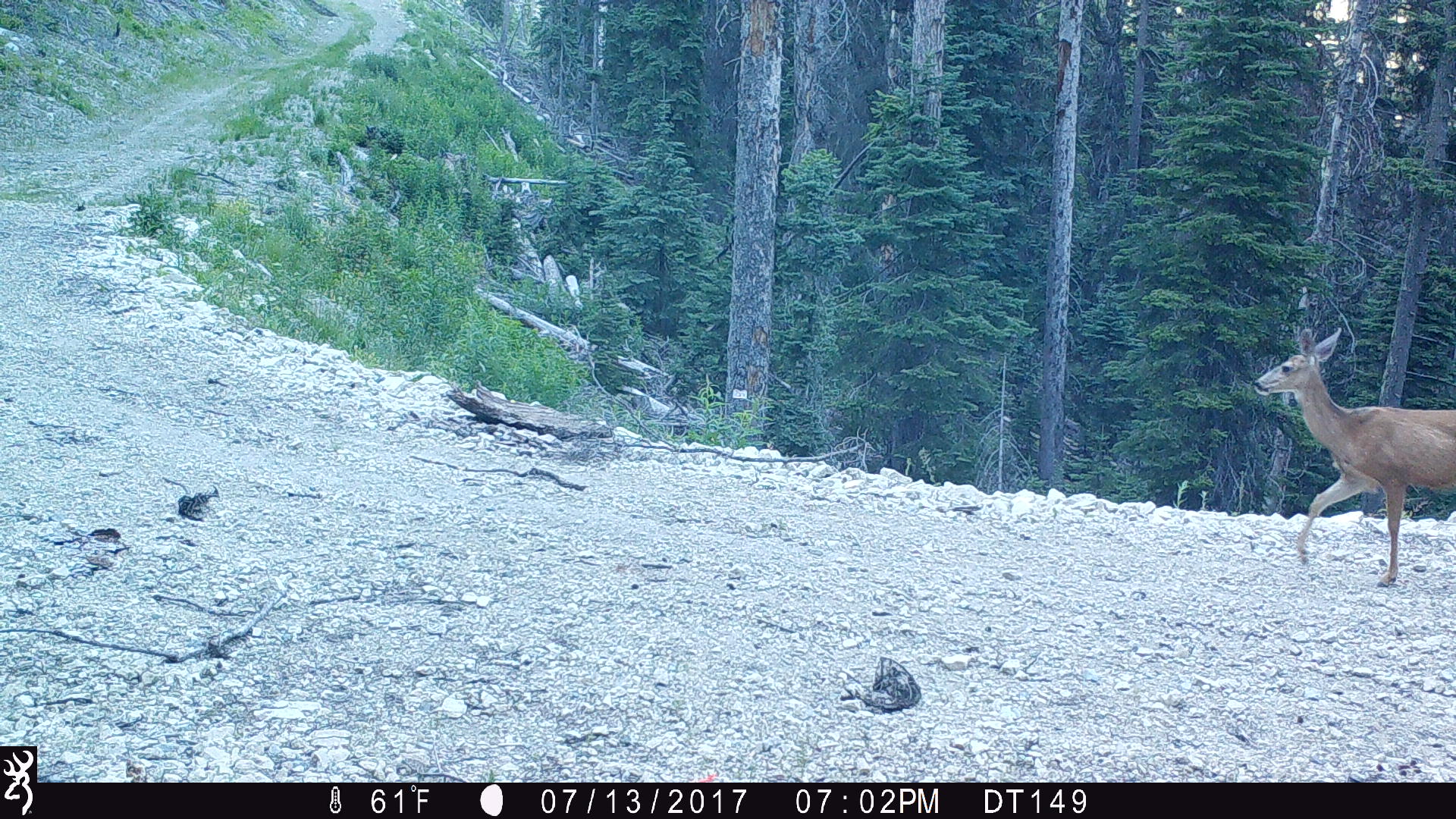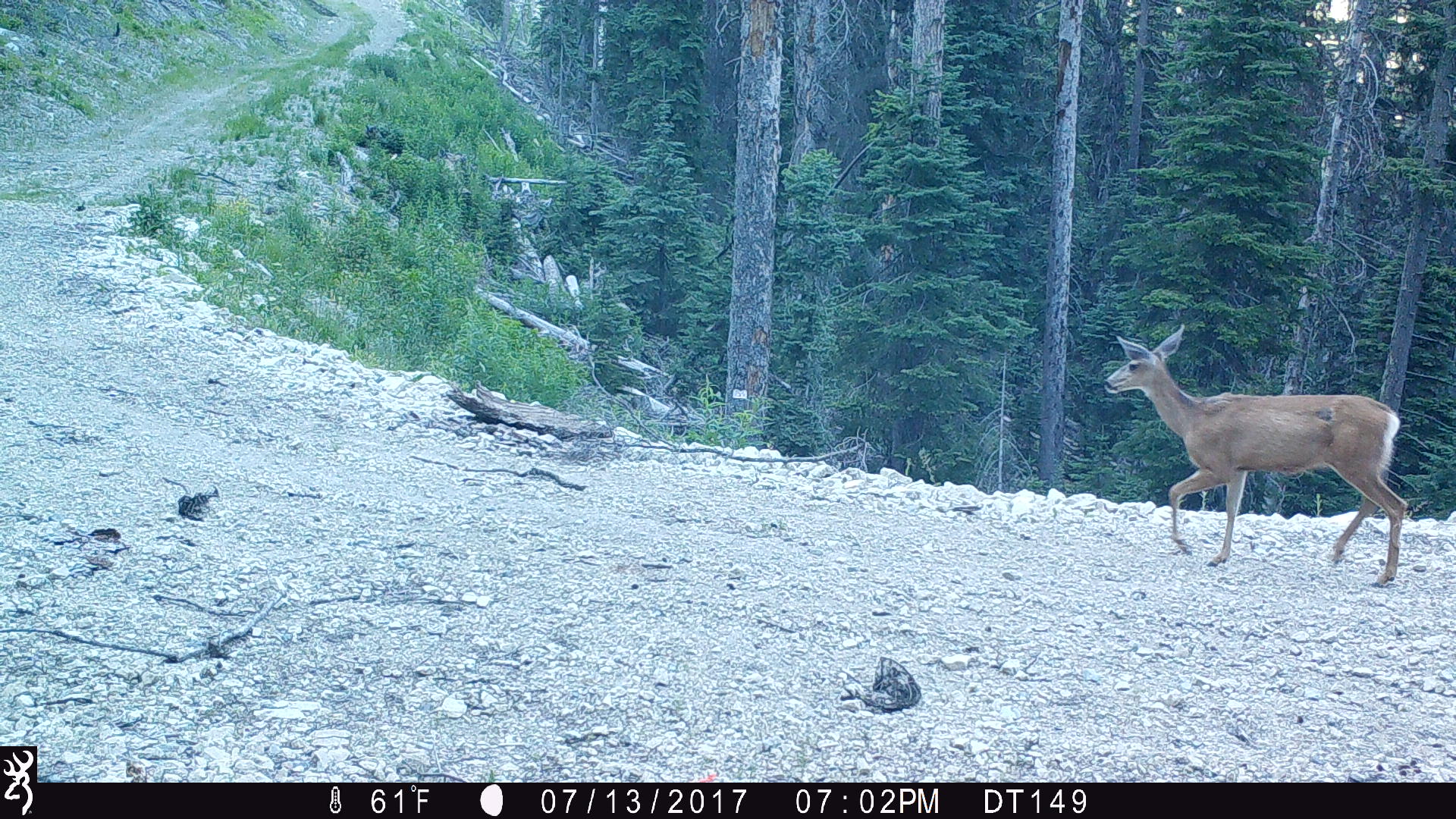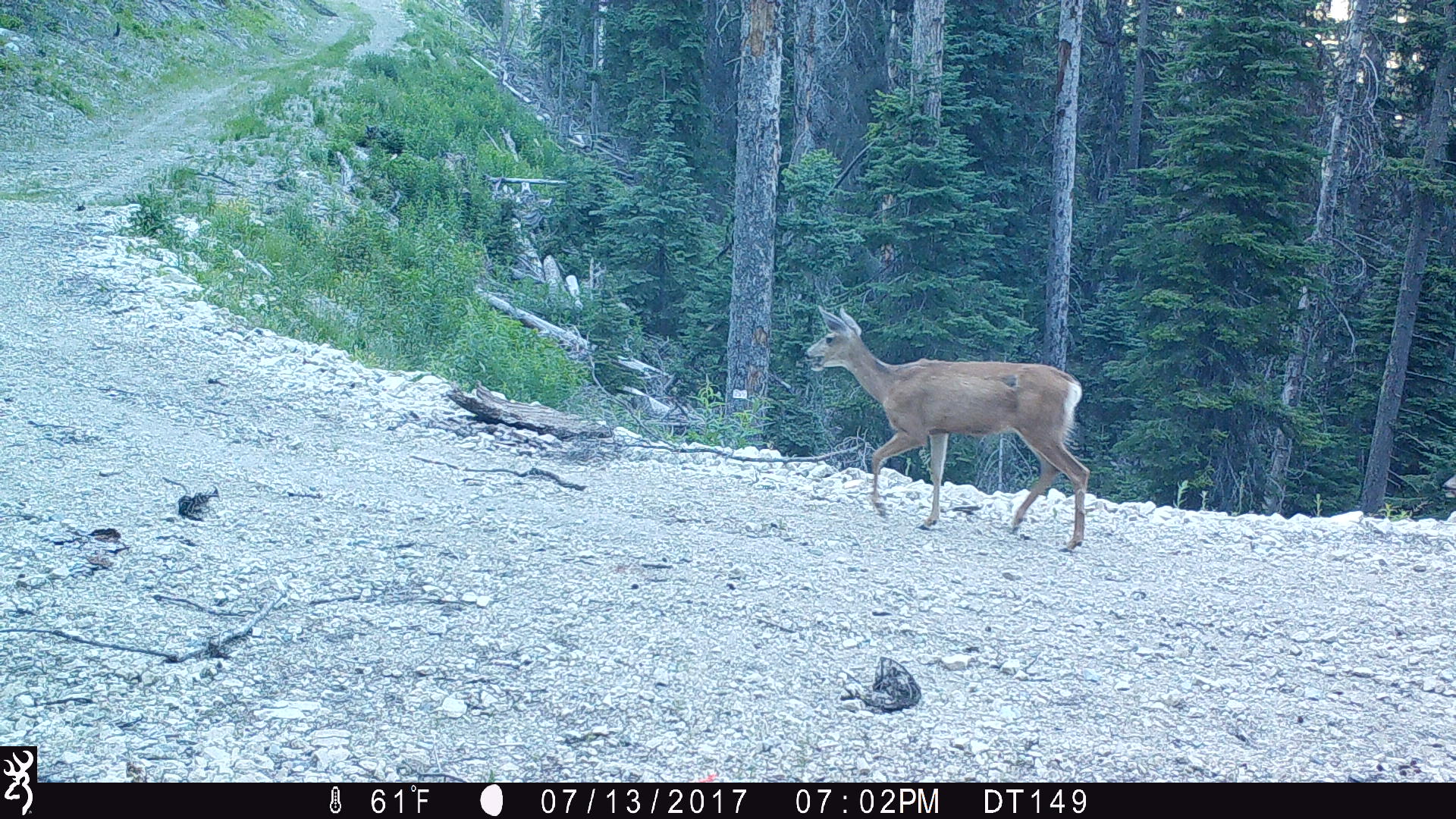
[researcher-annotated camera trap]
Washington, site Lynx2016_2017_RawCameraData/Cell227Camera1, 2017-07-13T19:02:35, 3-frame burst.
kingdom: Animalia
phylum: Chordata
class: Mammalia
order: Artiodactyla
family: Cervidae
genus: Odocoileus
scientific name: Odocoileus hemionus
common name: mule deer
Odocoileus hemionus (mule deer). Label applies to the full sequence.